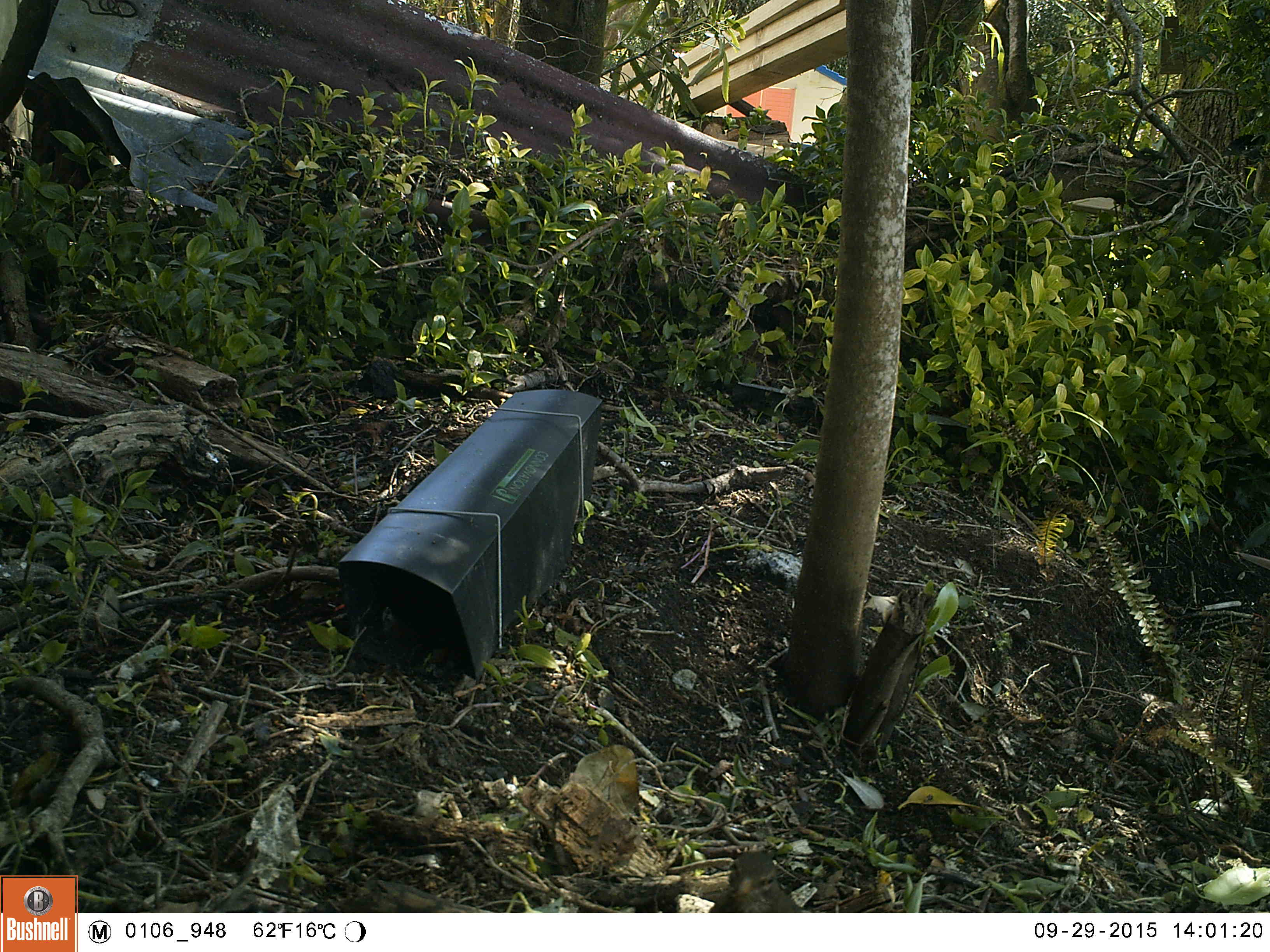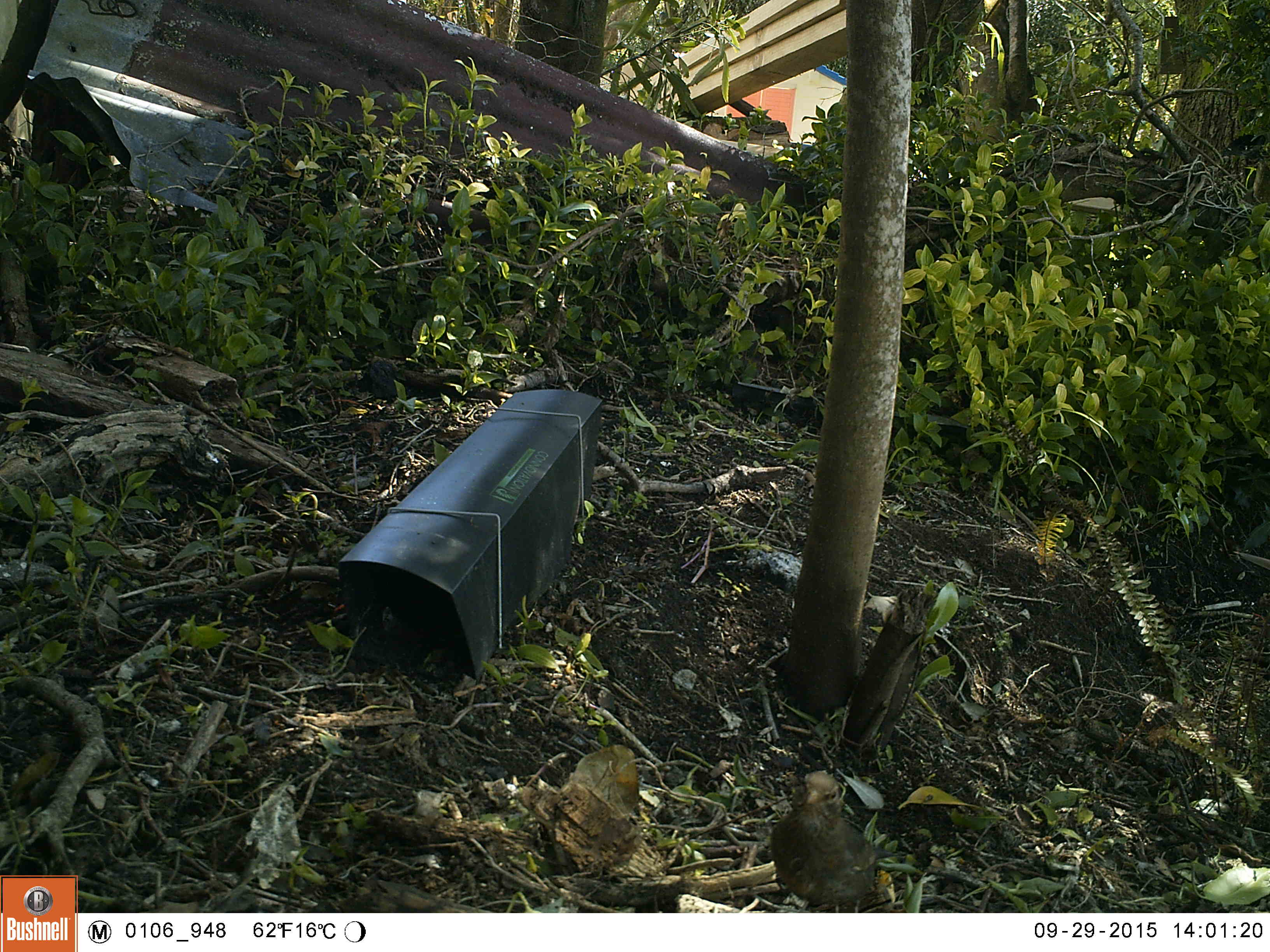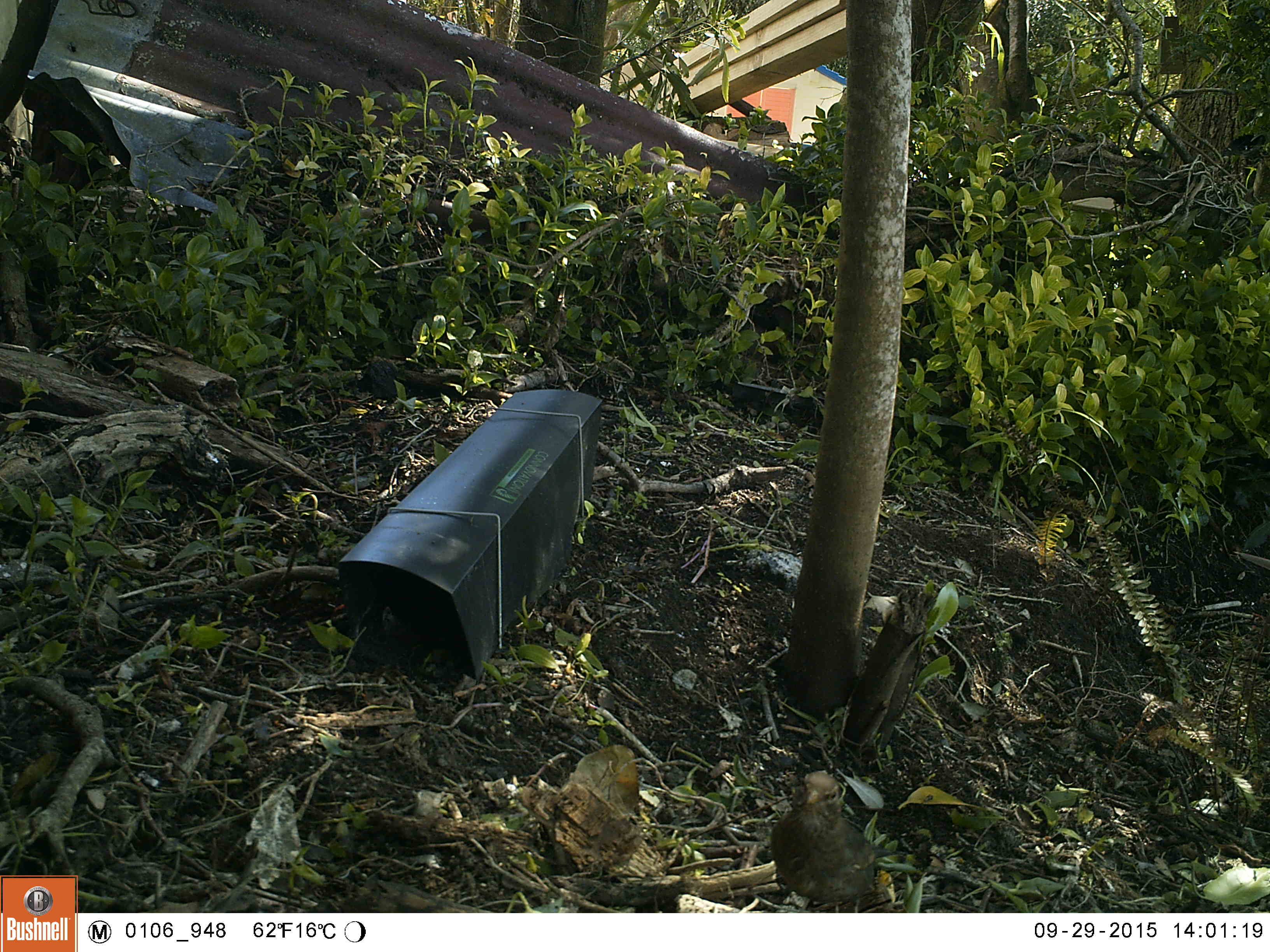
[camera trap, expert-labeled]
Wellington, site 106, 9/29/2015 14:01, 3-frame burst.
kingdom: Animalia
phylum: Chordata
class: Aves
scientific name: Aves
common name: bird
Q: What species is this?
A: Bird (Aves).